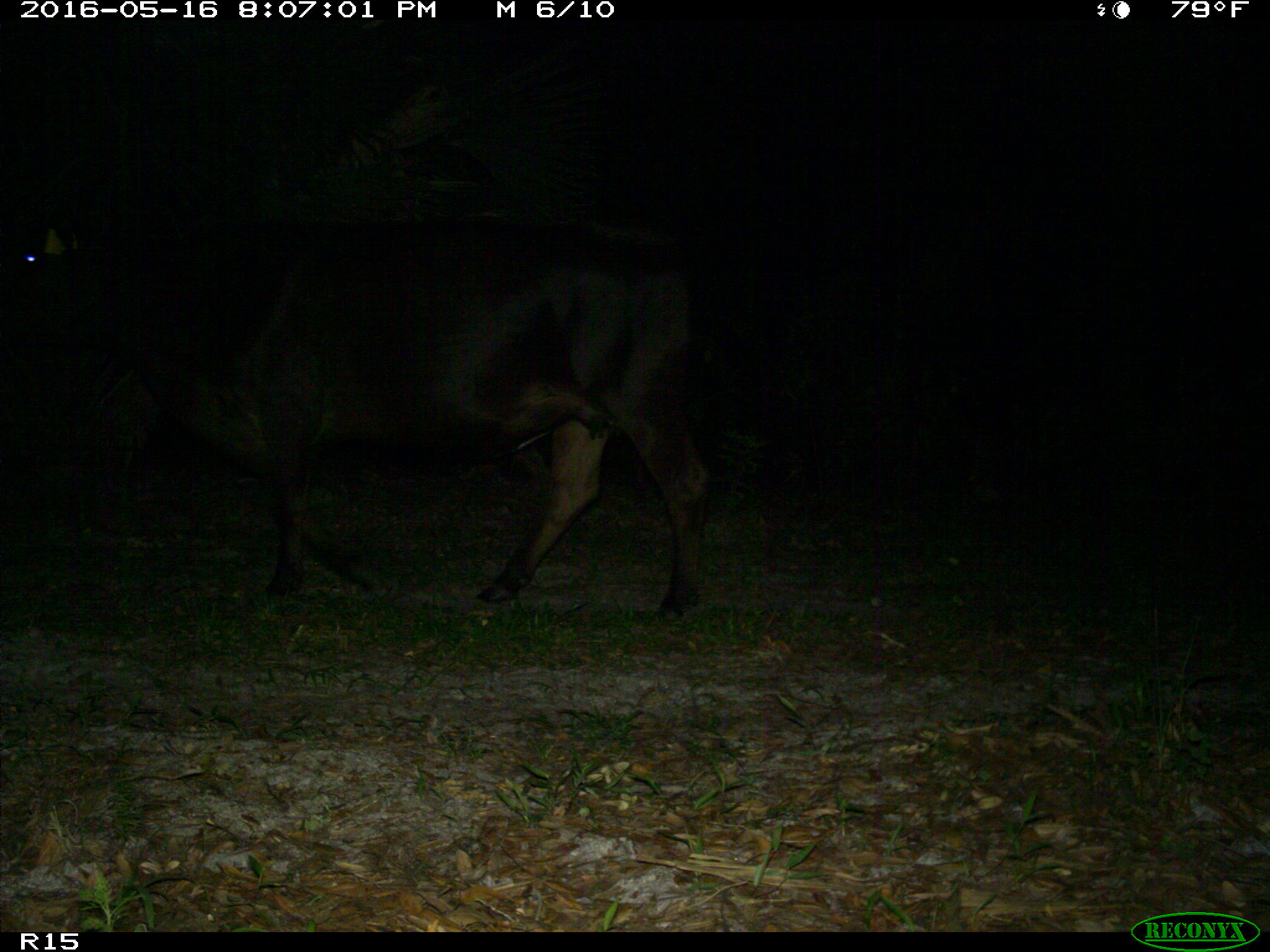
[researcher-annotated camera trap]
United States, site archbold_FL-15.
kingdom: Animalia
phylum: Chordata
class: Mammalia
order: Artiodactyla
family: Bovidae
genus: Bos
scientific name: Bos taurus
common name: domestic cow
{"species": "Bos taurus (domestic cow)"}